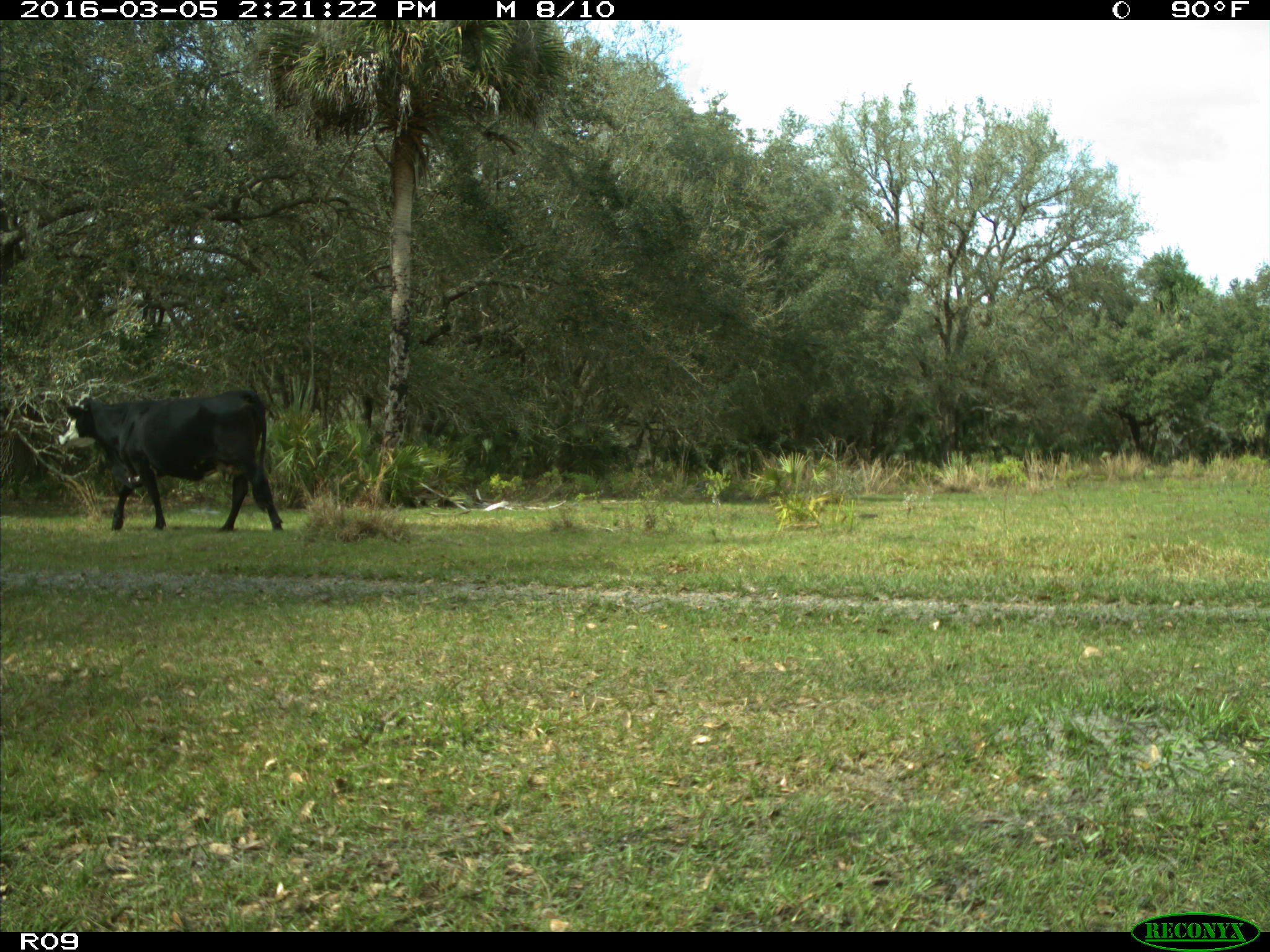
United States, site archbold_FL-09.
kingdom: Animalia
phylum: Chordata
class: Mammalia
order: Artiodactyla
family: Bovidae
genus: Bos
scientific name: Bos taurus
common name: domestic cow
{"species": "Bos taurus (domestic cow)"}